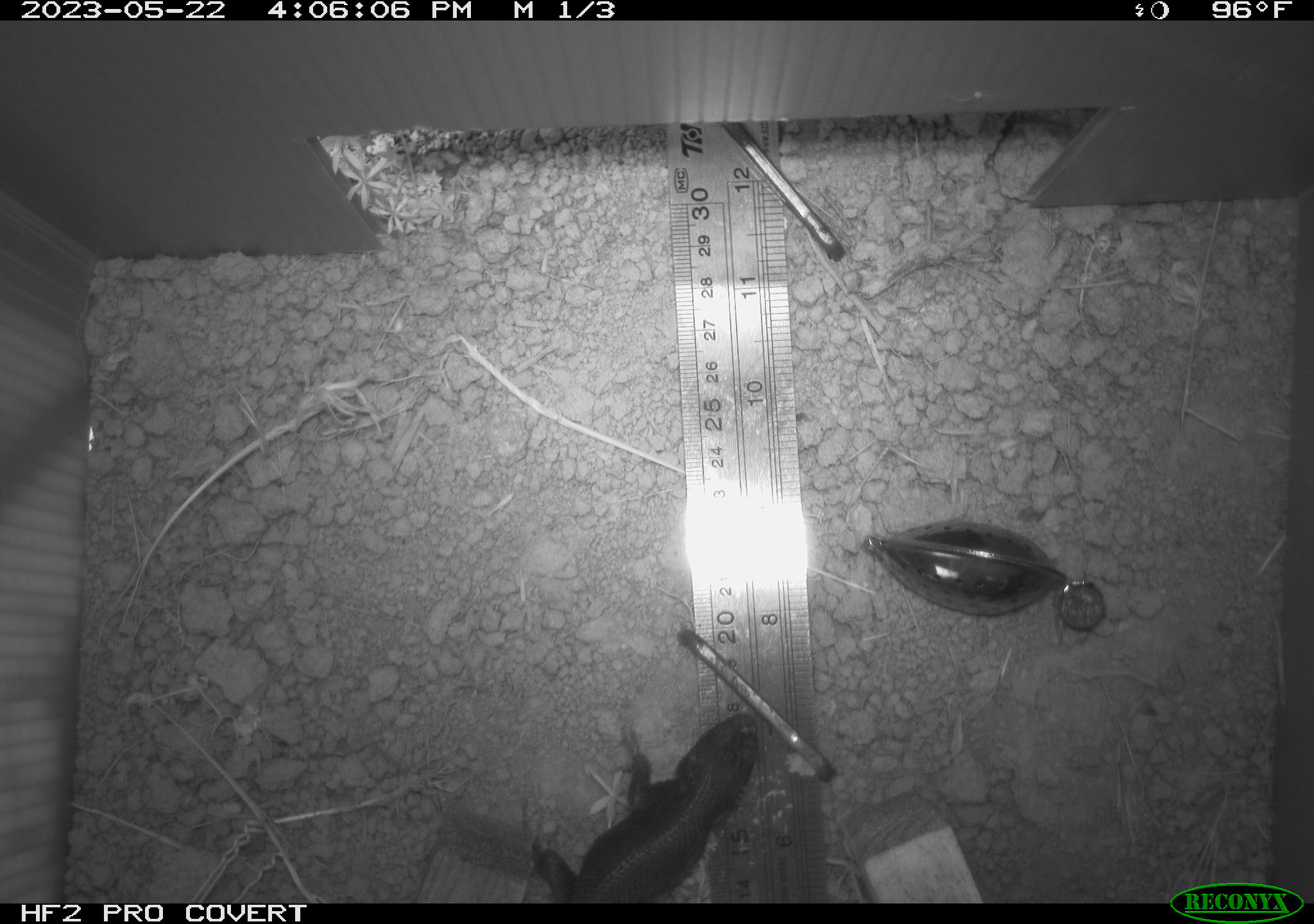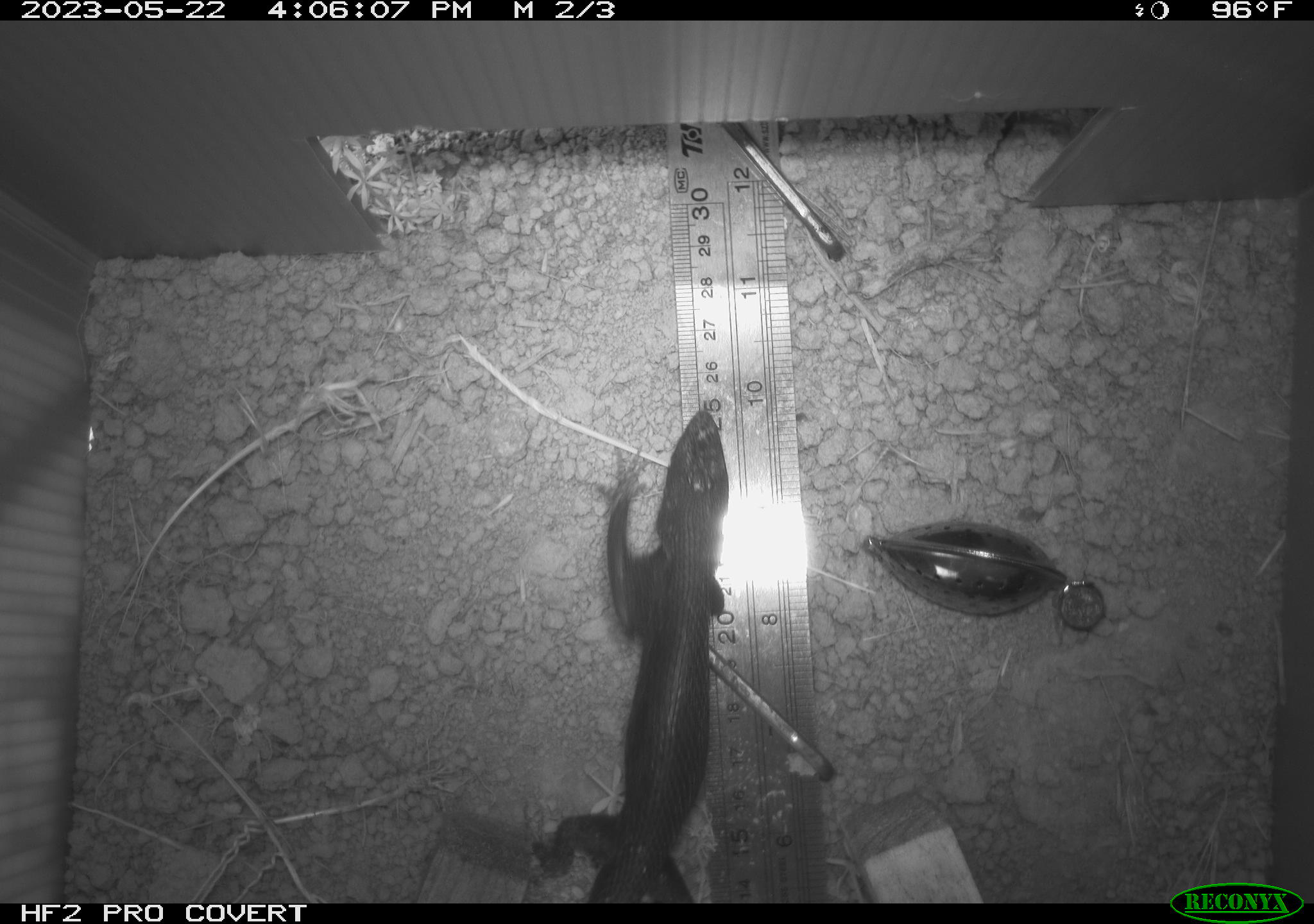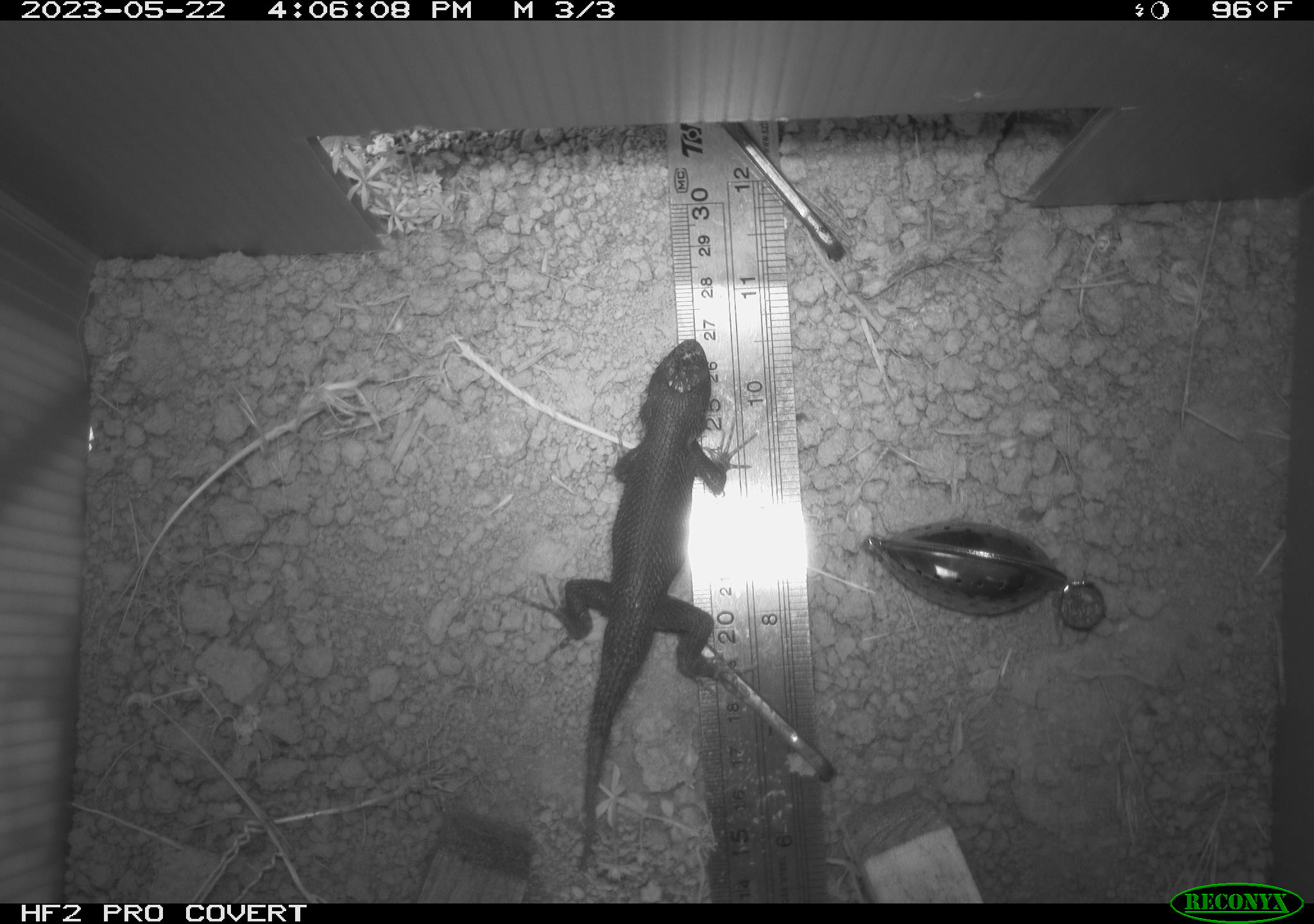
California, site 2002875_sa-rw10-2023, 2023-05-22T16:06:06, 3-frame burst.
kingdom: Animalia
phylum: Chordata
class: Reptilia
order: Squamata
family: Phrynosomatidae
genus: Sceloporus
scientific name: Sceloporus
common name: spiny lizards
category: sceloporus species